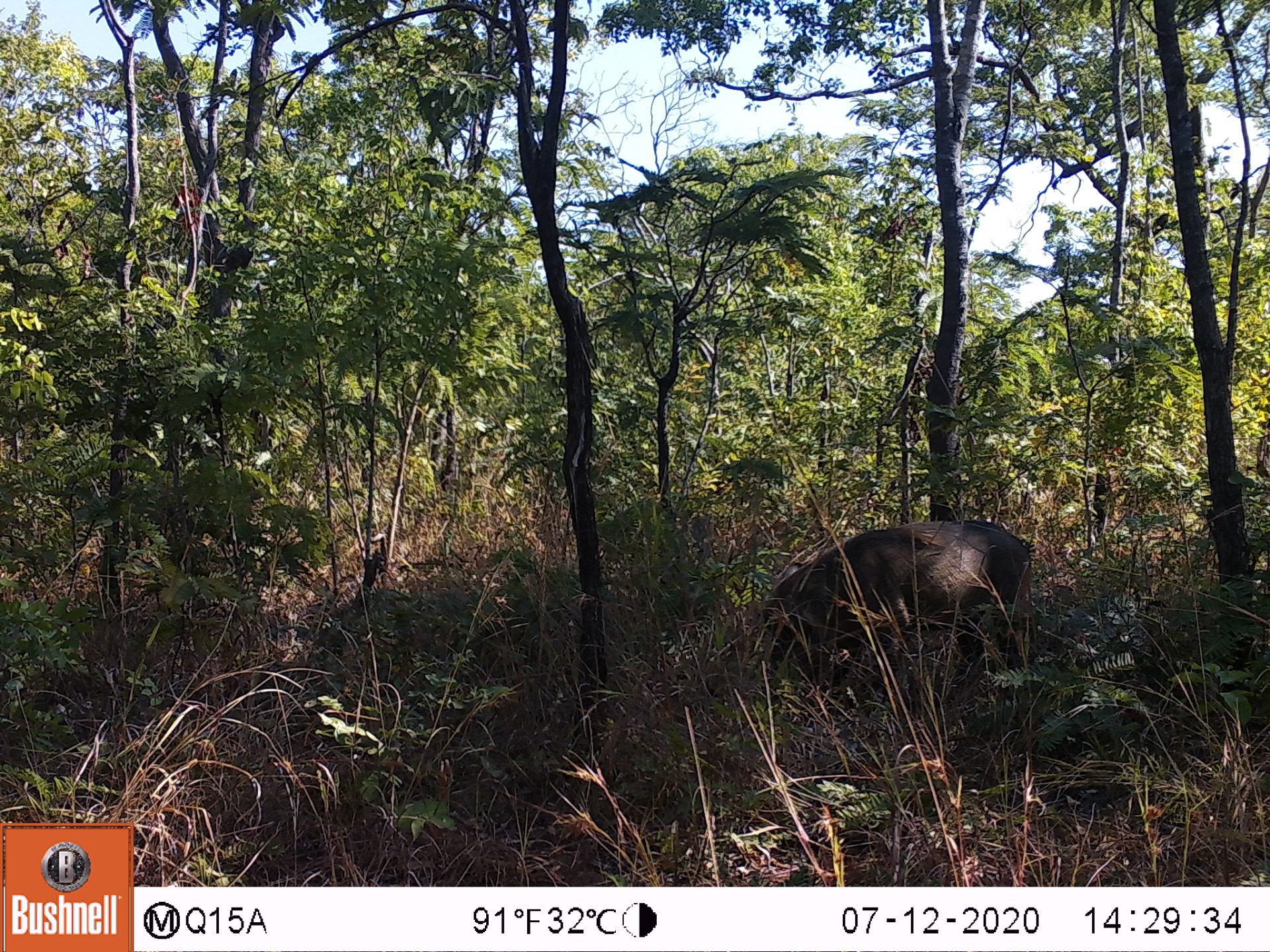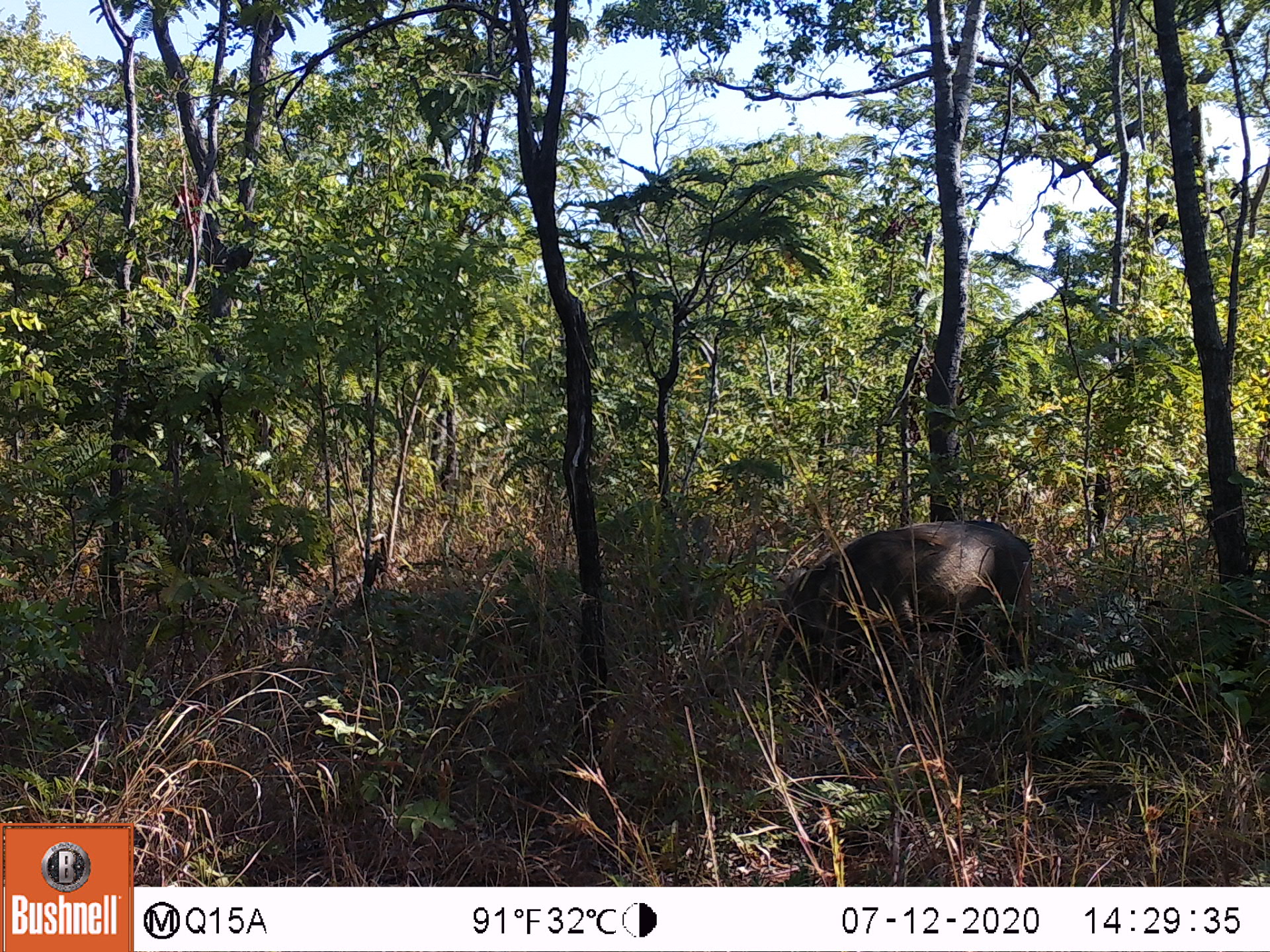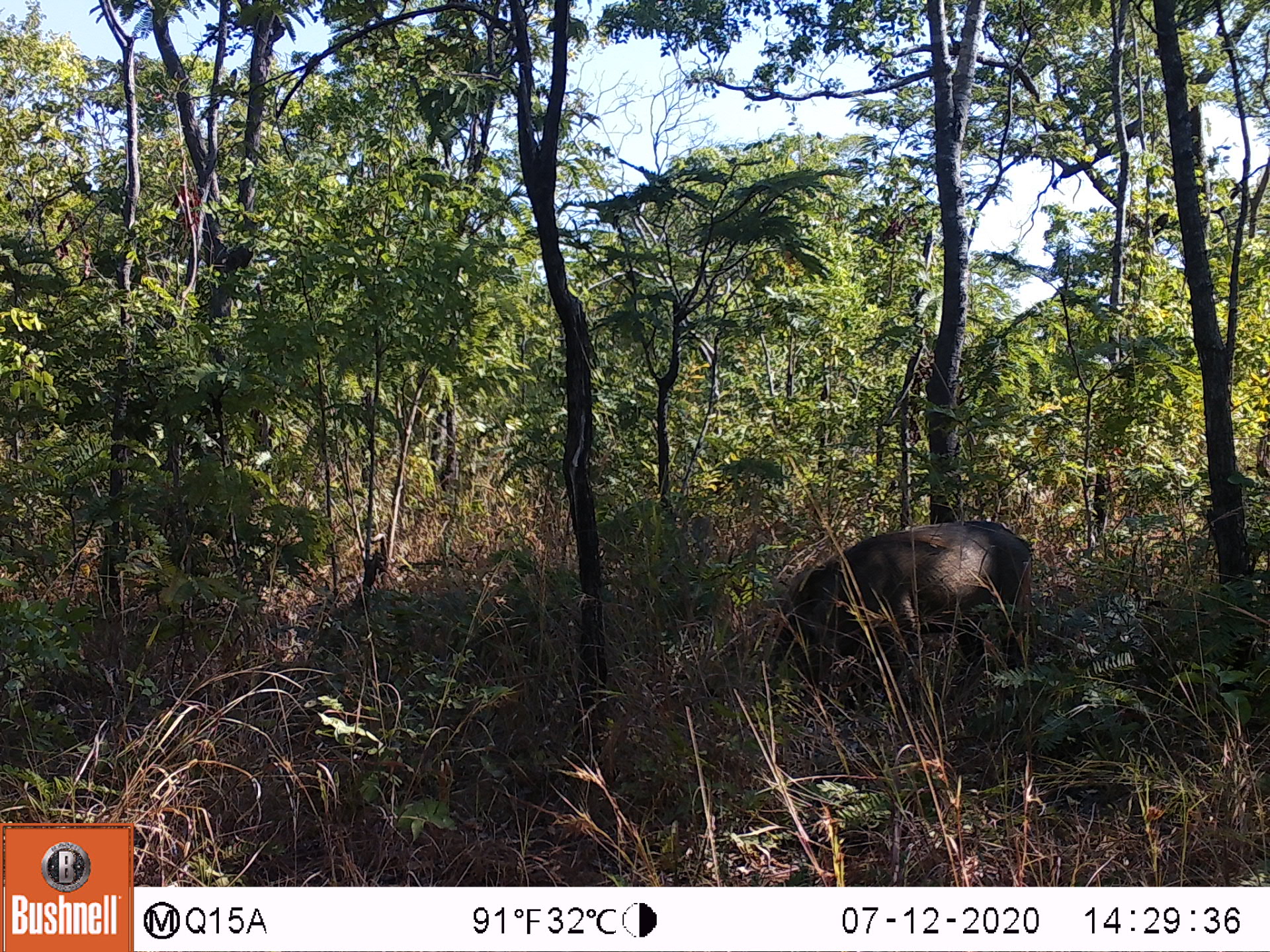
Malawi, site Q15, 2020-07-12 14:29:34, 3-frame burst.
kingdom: Animalia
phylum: Chordata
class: Mammalia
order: Artiodactyla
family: Suidae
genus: Phacochoerus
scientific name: Phacochoerus africanus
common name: common warthog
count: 1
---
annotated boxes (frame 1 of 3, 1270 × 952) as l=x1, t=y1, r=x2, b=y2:
common warthog: l=755, t=515, r=1035, b=691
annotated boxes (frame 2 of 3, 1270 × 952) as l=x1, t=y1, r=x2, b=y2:
common warthog: l=774, t=520, r=1037, b=697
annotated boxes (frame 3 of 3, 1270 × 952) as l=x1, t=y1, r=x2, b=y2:
common warthog: l=759, t=512, r=1042, b=710